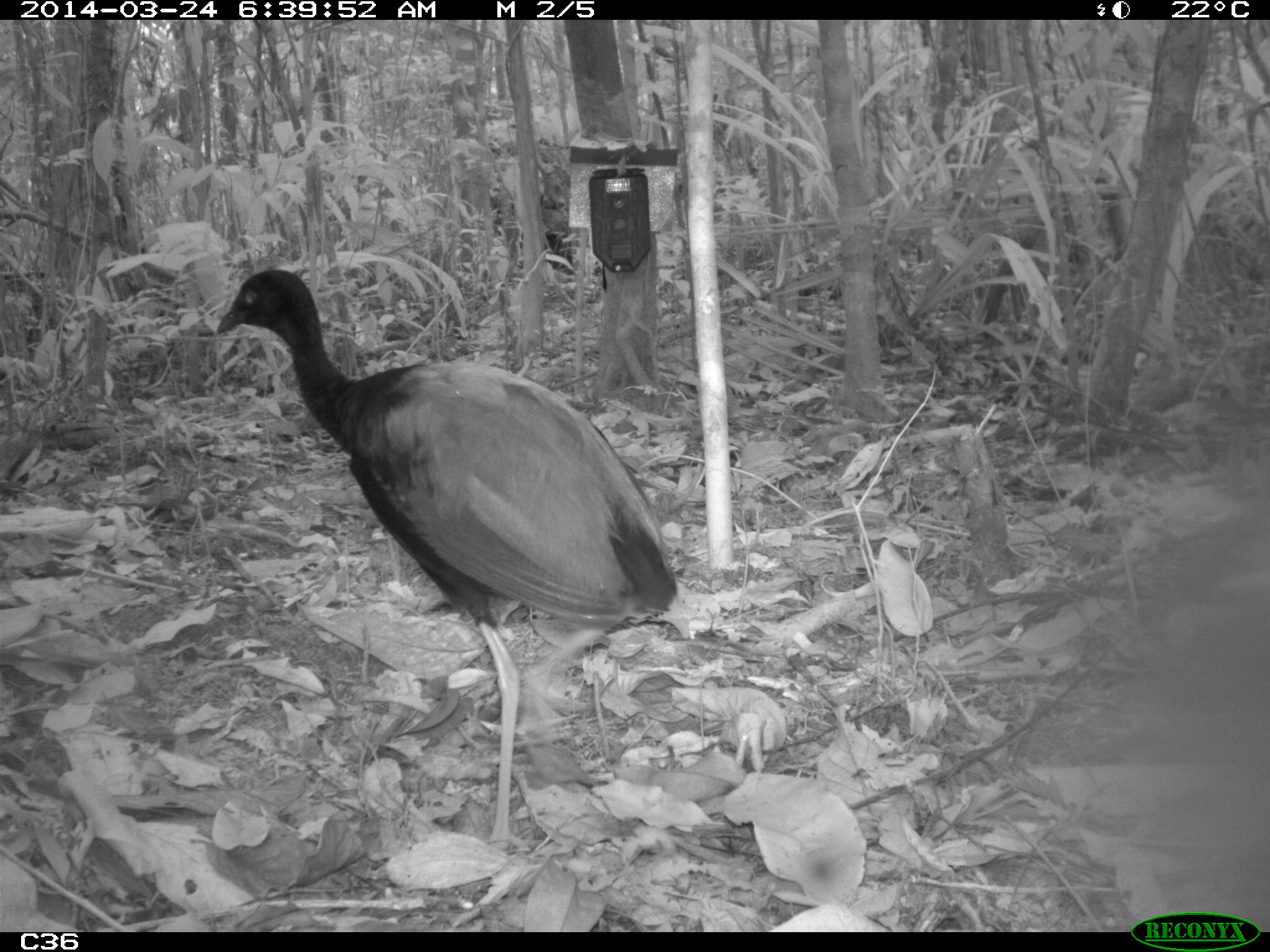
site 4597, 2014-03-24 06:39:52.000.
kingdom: Animalia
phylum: Chordata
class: Aves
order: Gruiformes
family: Psophiidae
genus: Psophia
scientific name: Psophia crepitans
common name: gray-winged trumpeter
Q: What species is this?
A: Psophia crepitans (gray-winged trumpeter).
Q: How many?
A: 9.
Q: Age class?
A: Adult.